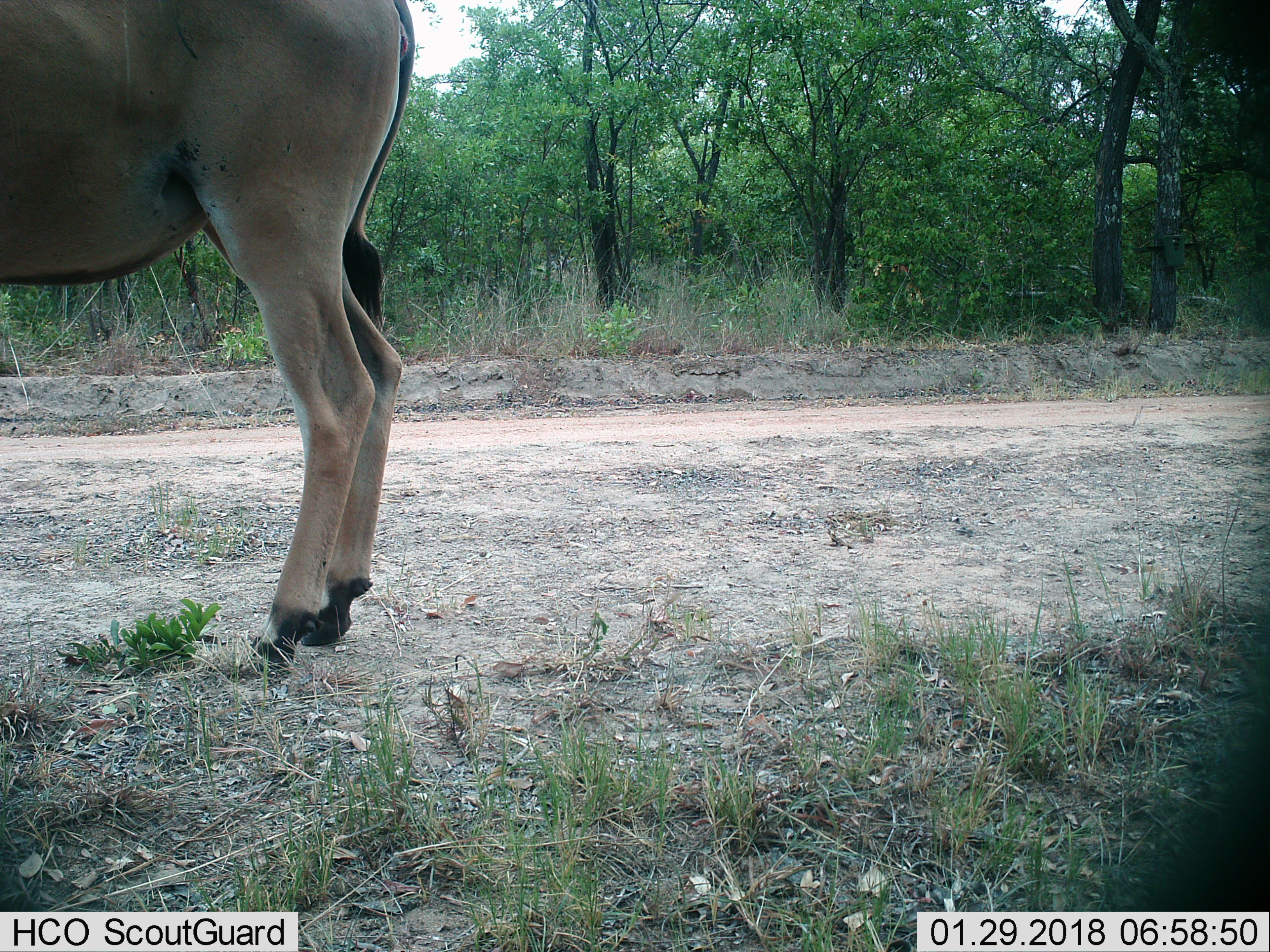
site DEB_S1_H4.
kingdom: Animalia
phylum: Chordata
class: Mammalia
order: Artiodactyla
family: Bovidae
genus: Tragelaphus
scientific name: Tragelaphus oryx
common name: eland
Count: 1.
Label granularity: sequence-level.